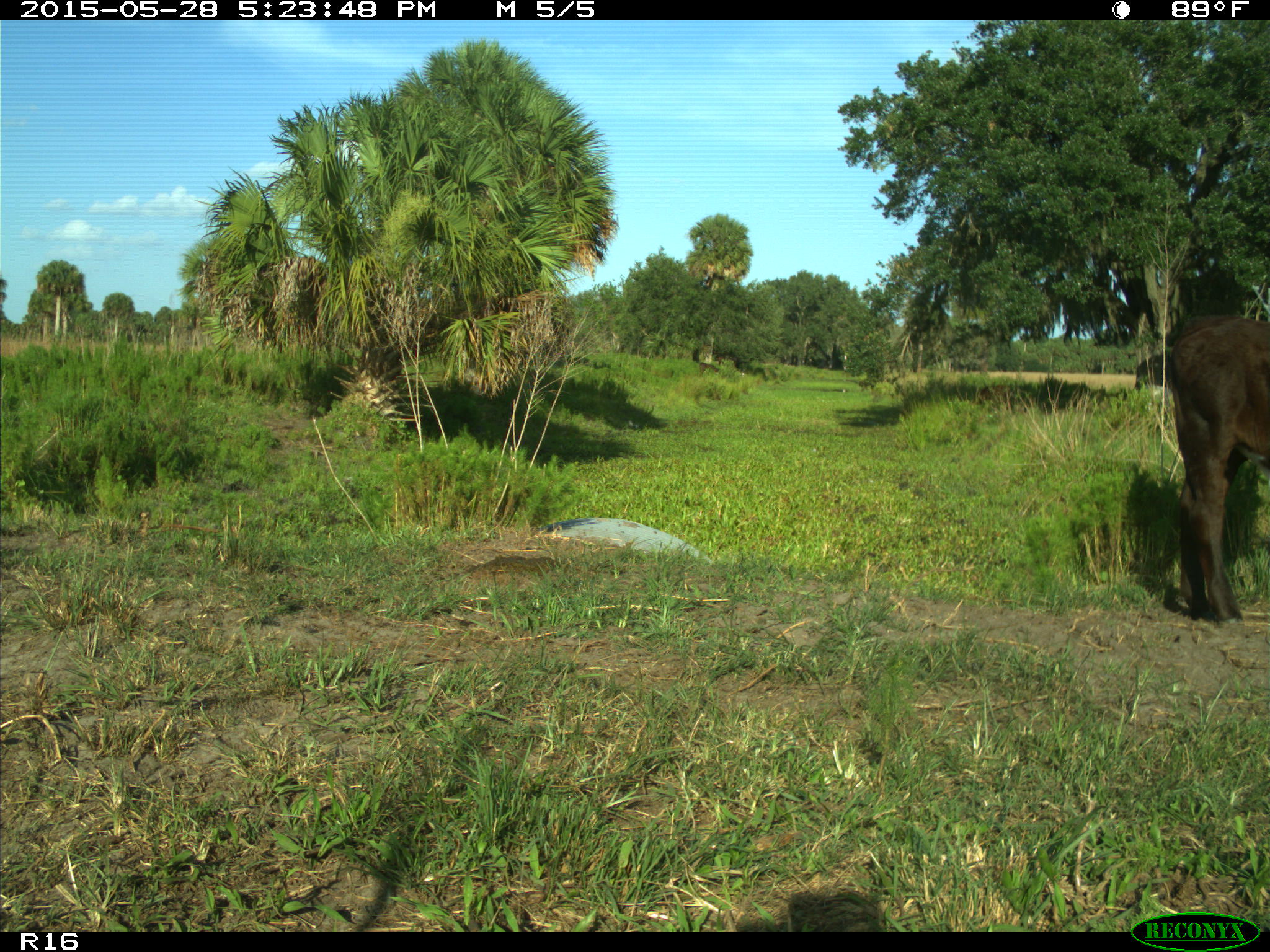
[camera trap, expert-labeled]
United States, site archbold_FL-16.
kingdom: Animalia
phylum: Chordata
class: Mammalia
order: Artiodactyla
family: Bovidae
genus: Bos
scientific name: Bos taurus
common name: domestic cow